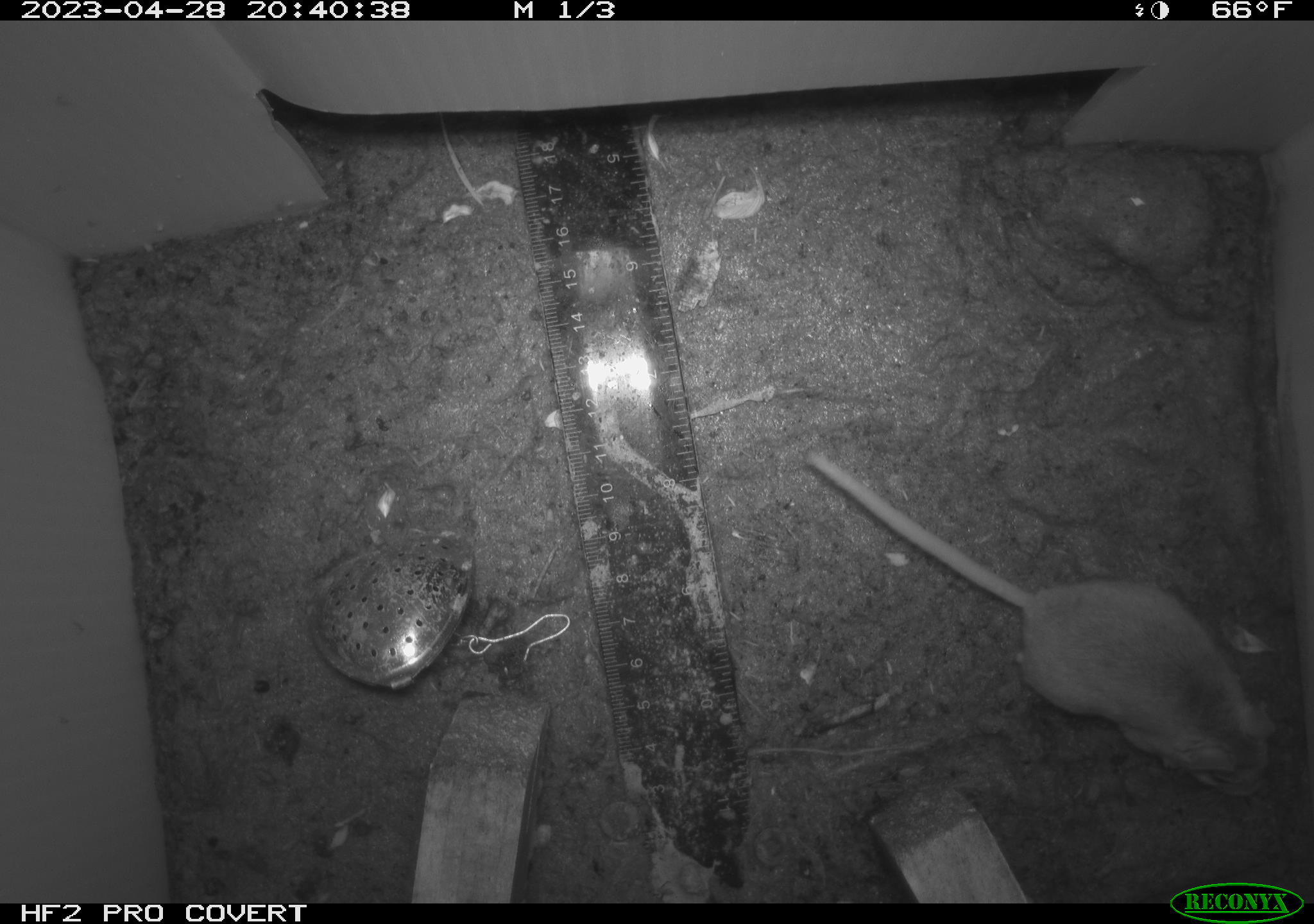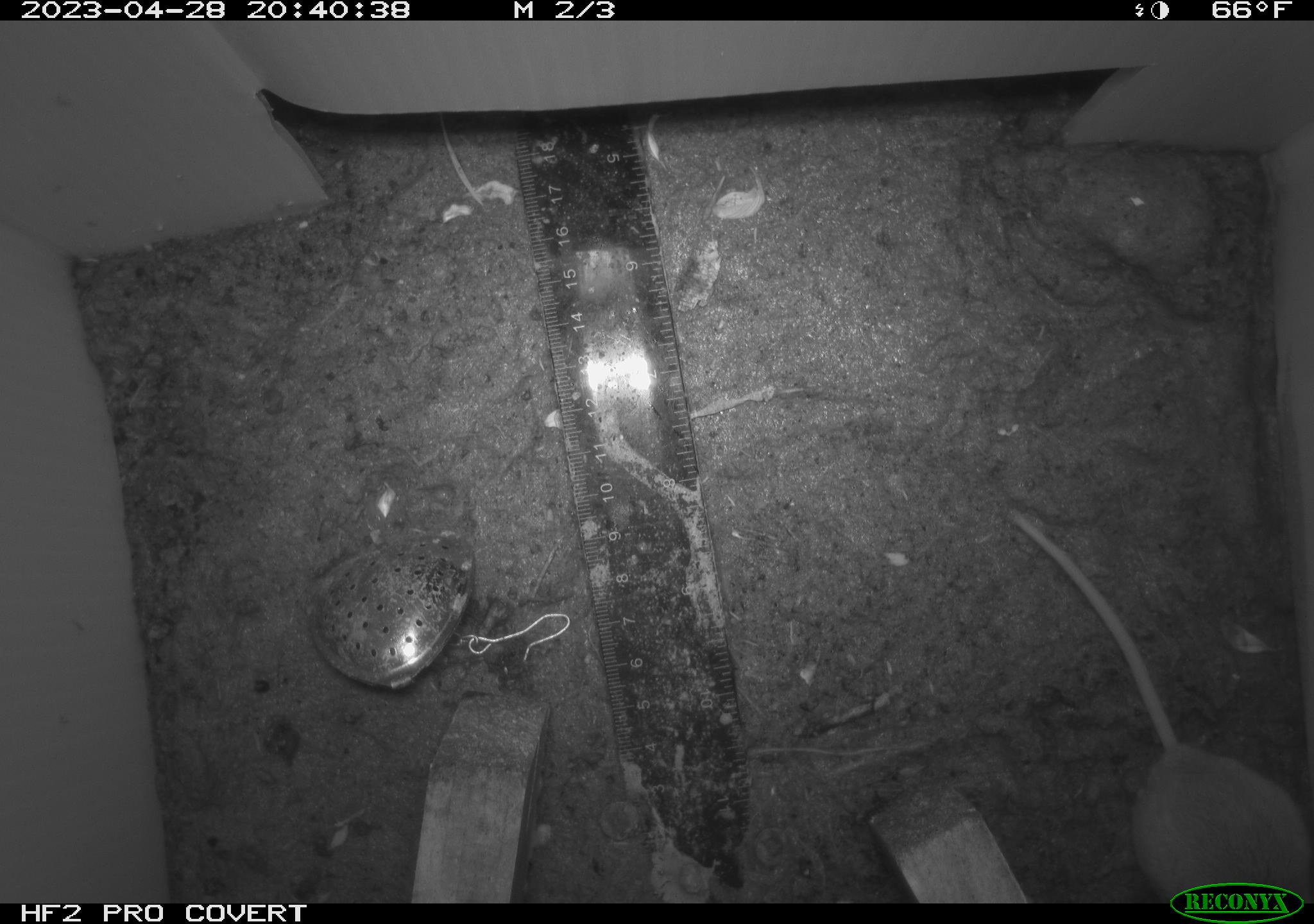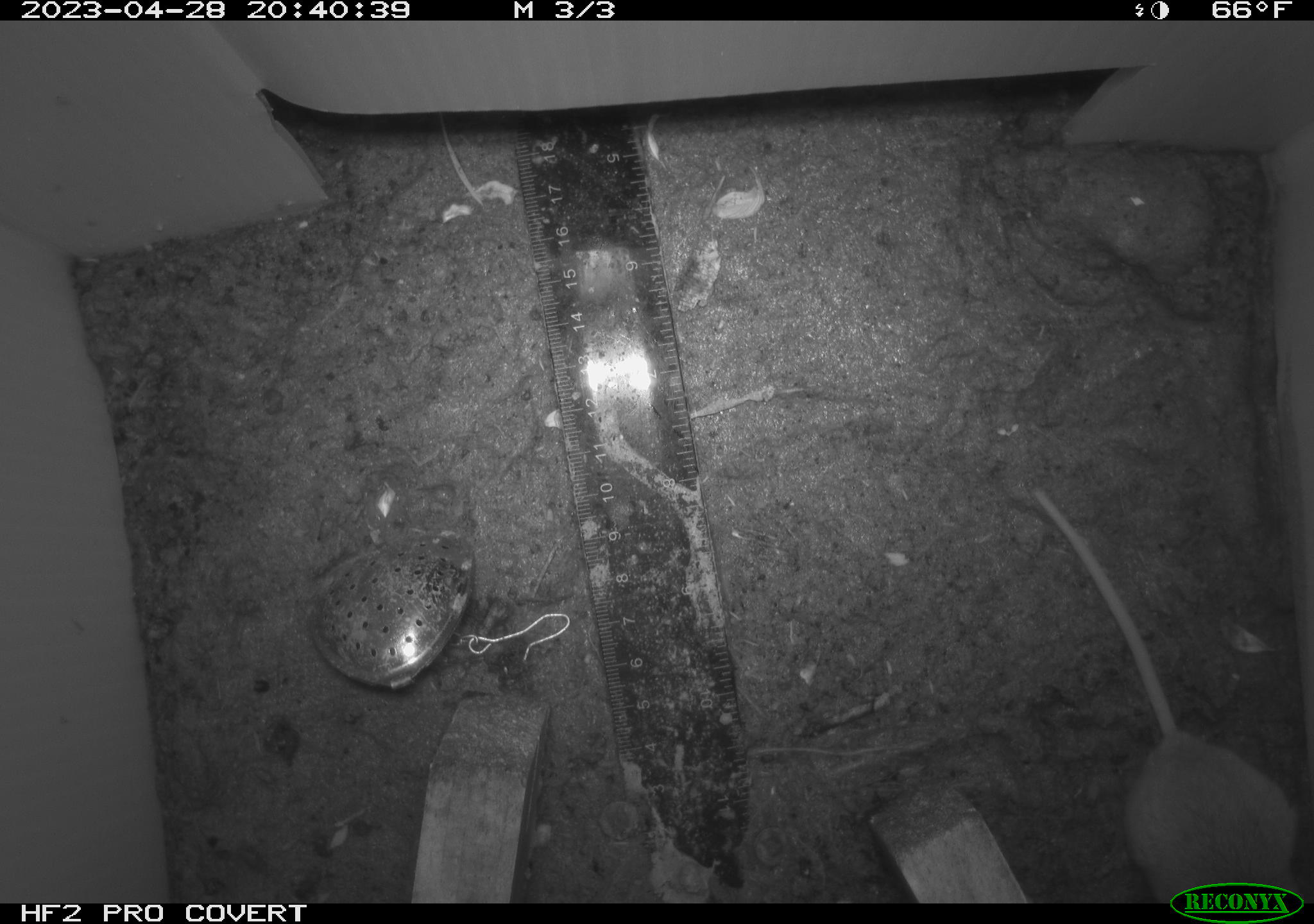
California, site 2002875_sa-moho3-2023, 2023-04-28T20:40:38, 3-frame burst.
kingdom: Animalia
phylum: Chordata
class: Mammalia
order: Rodentia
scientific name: Rodentia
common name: mouse species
Mouse species (Rodentia).